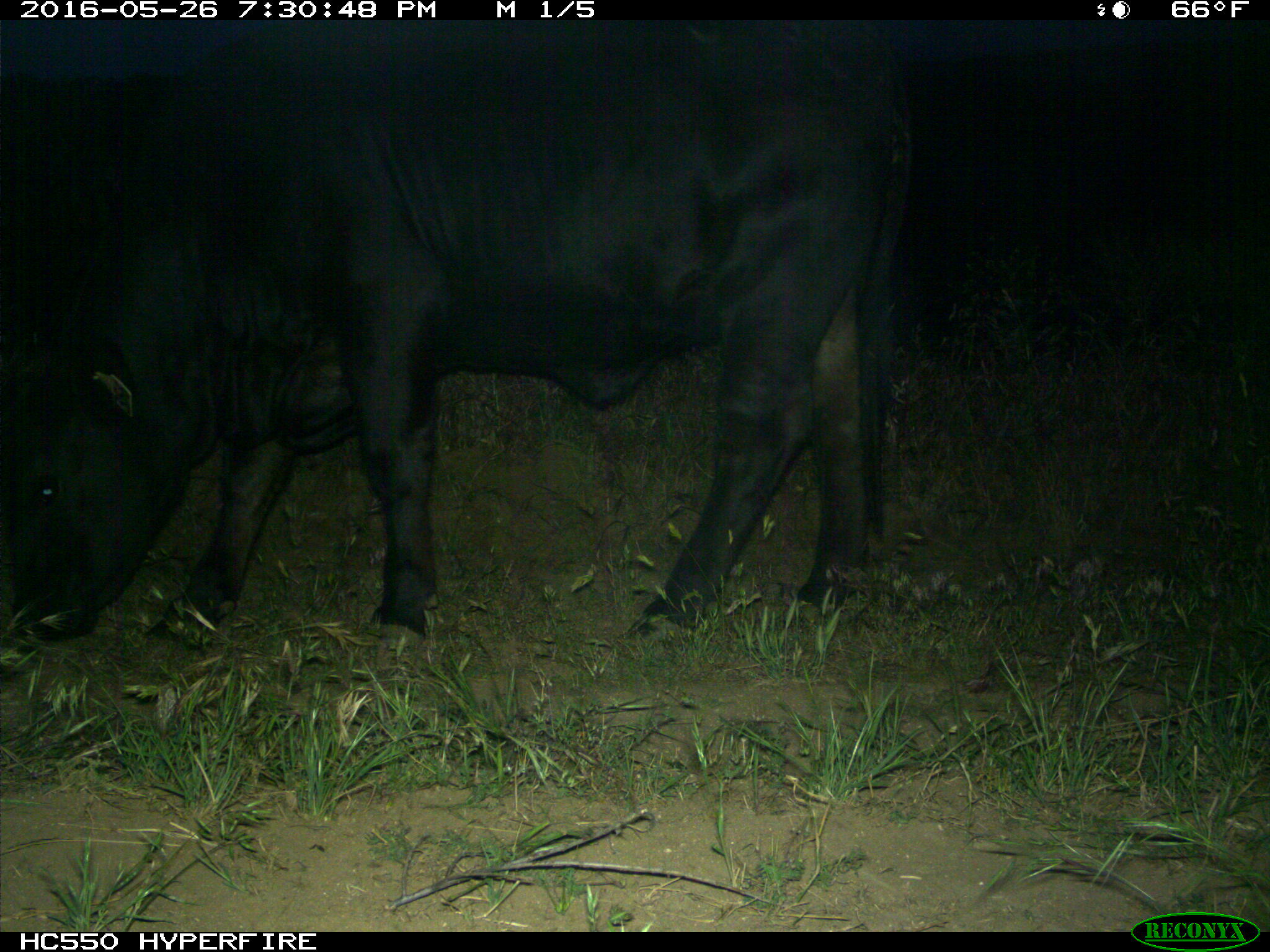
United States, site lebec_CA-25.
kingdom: Animalia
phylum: Chordata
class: Mammalia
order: Artiodactyla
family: Bovidae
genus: Bos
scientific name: Bos taurus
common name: domestic cow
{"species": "Bos taurus (domestic cow)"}